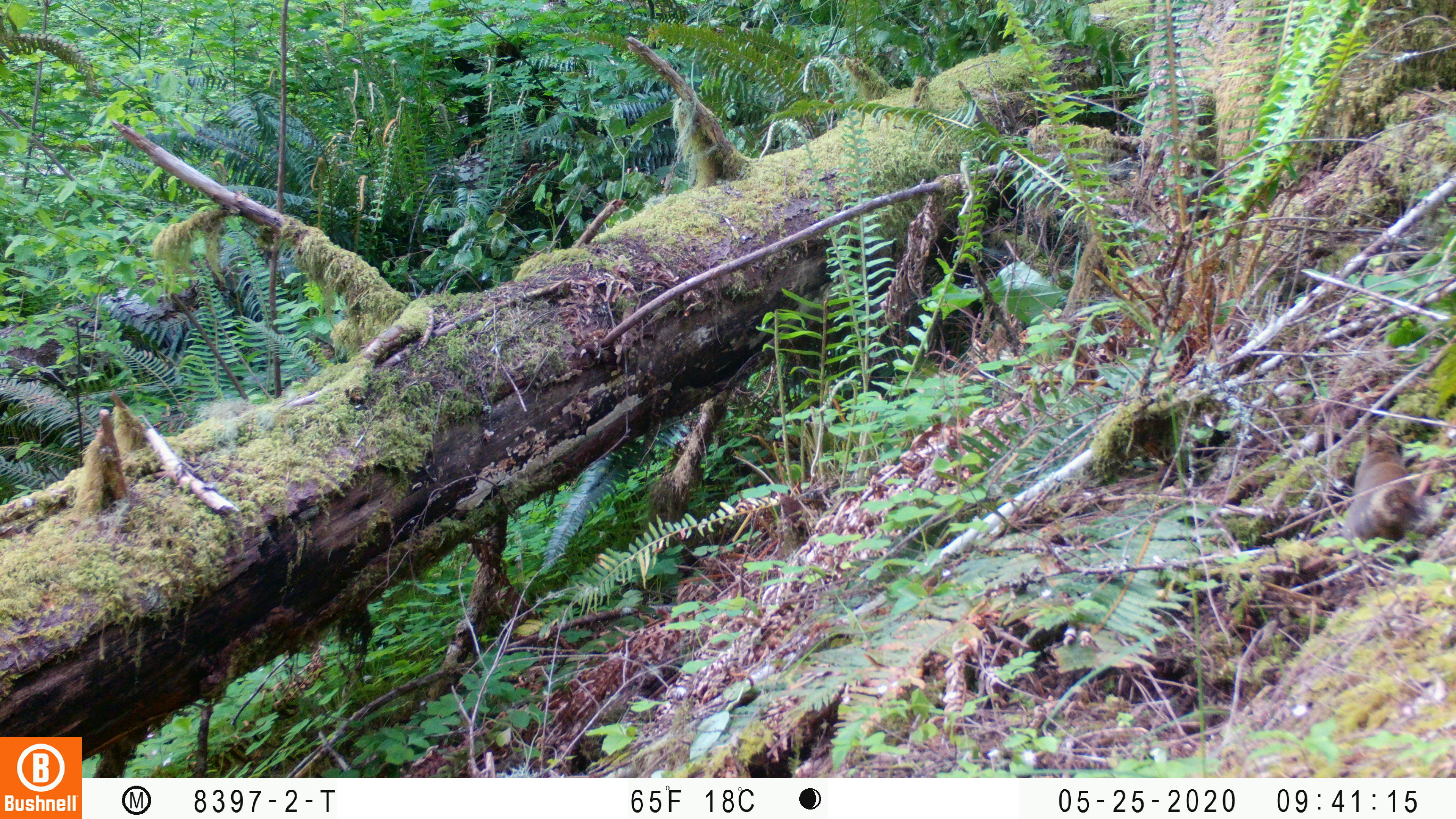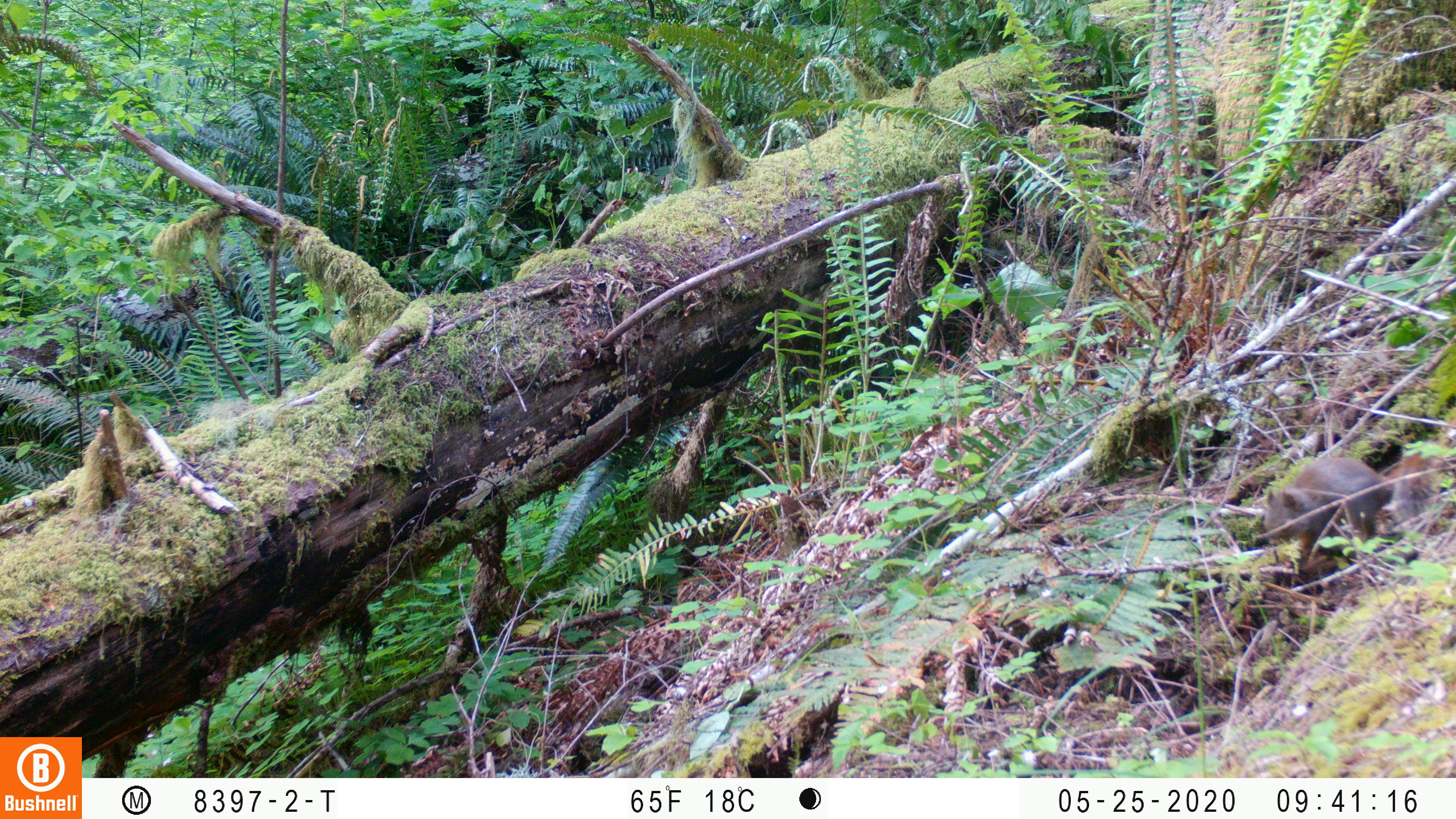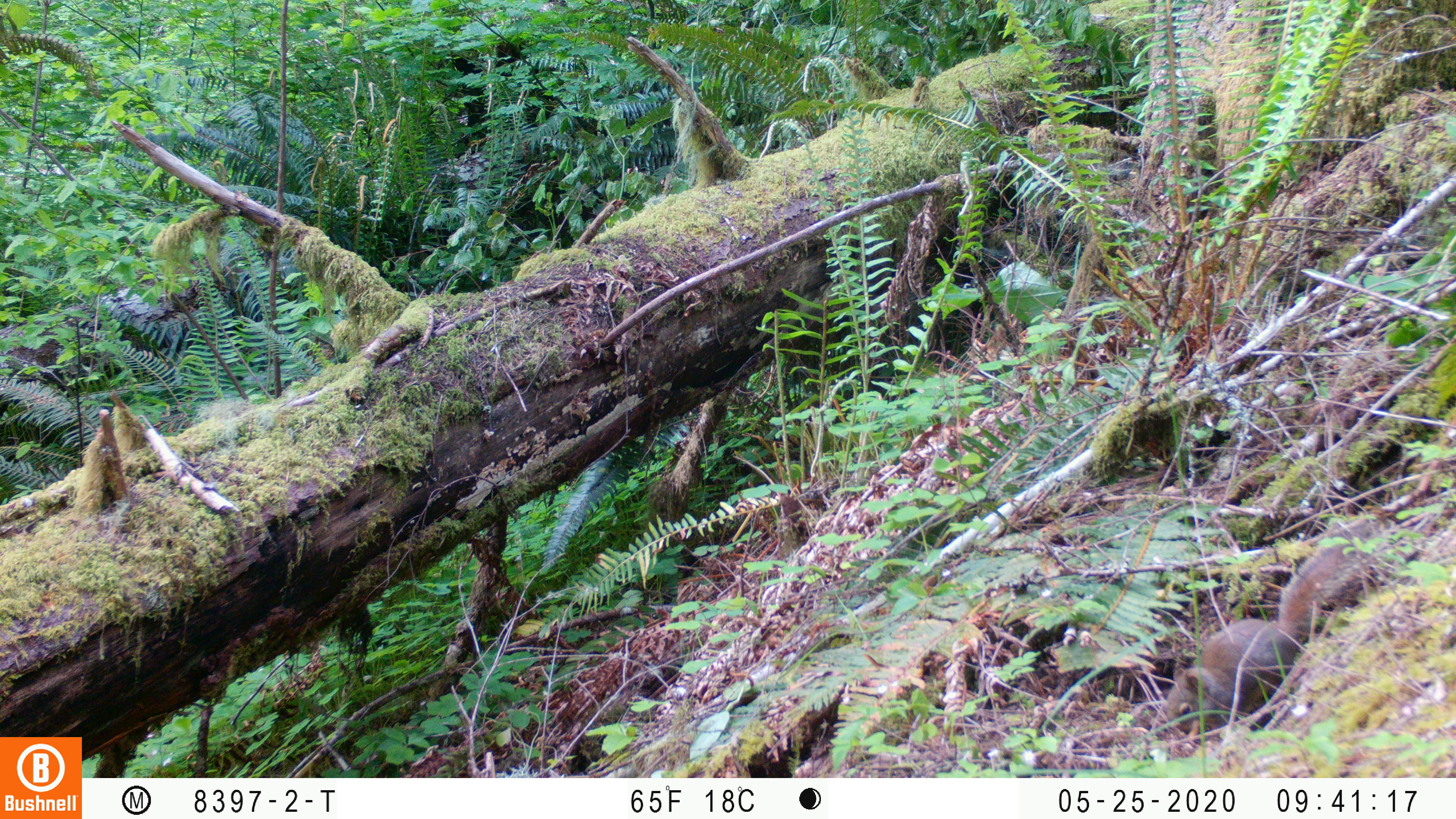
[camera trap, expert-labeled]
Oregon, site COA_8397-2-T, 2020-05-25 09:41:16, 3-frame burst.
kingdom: Animalia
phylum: Chordata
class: Mammalia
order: Rodentia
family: Sciuridae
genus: Tamiasciurus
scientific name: Tamiasciurus douglasii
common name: douglas squirrel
Douglas squirrel (Tamiasciurus douglasii).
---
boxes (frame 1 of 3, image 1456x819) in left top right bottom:
douglas squirrel: 1329 431 1430 548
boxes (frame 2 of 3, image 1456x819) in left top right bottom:
douglas squirrel: 1259 450 1443 574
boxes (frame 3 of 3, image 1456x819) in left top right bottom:
douglas squirrel: 1167 548 1365 735